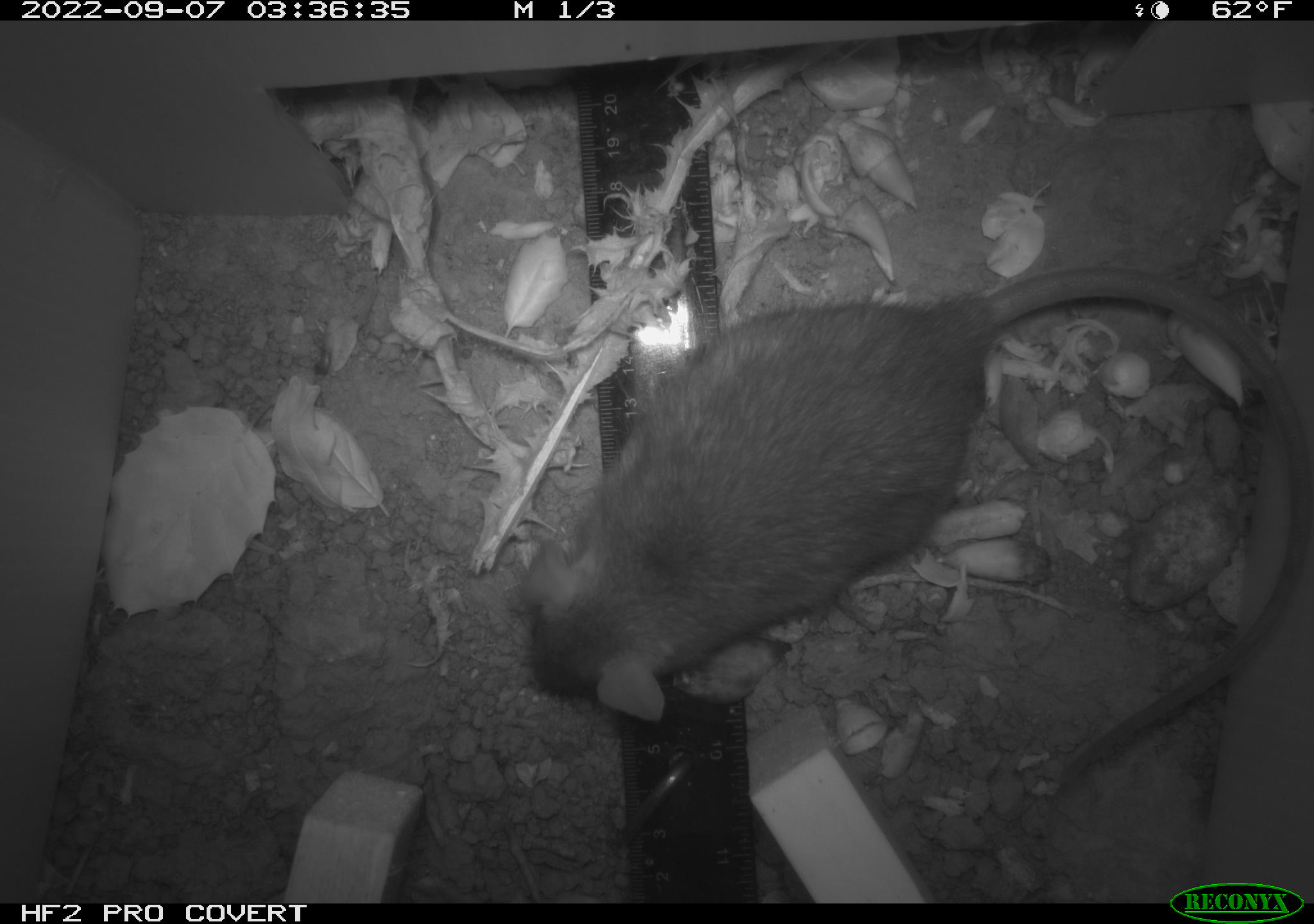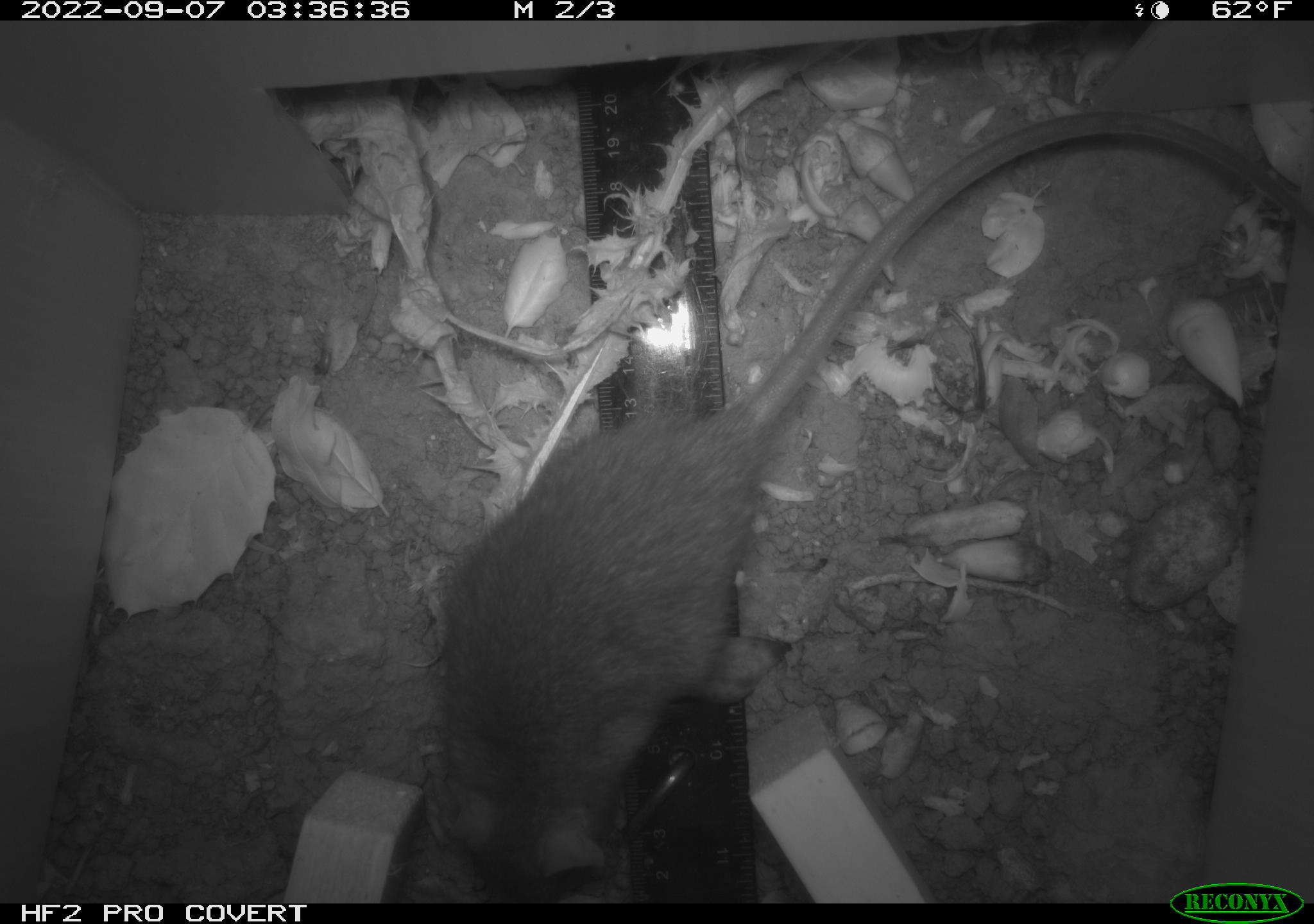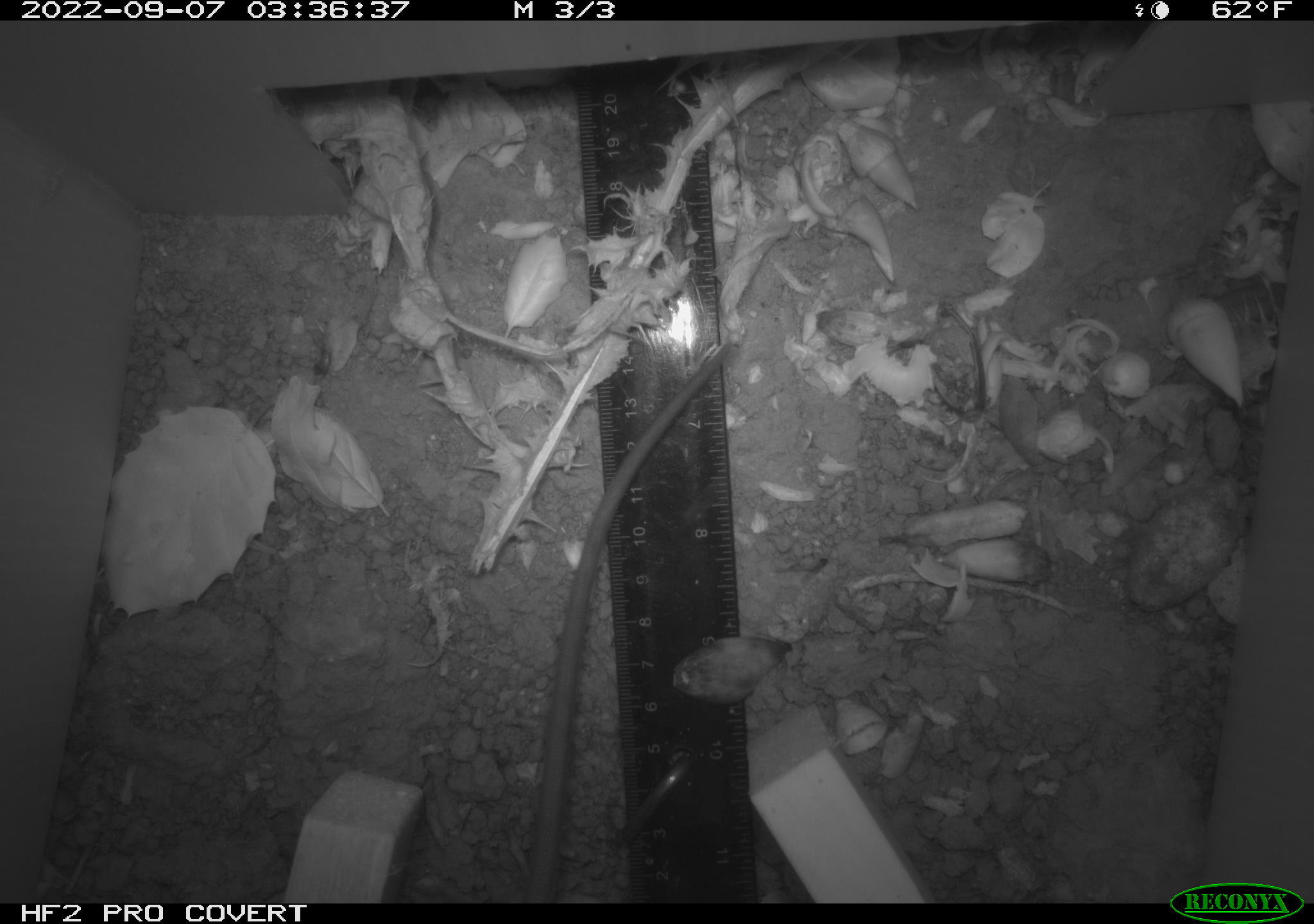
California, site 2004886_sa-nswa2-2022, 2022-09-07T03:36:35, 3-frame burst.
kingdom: Animalia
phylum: Chordata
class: Mammalia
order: Rodentia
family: Muridae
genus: Rattus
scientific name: Rattus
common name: rat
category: rattus species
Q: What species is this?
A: Rattus species (rat) (Rattus).